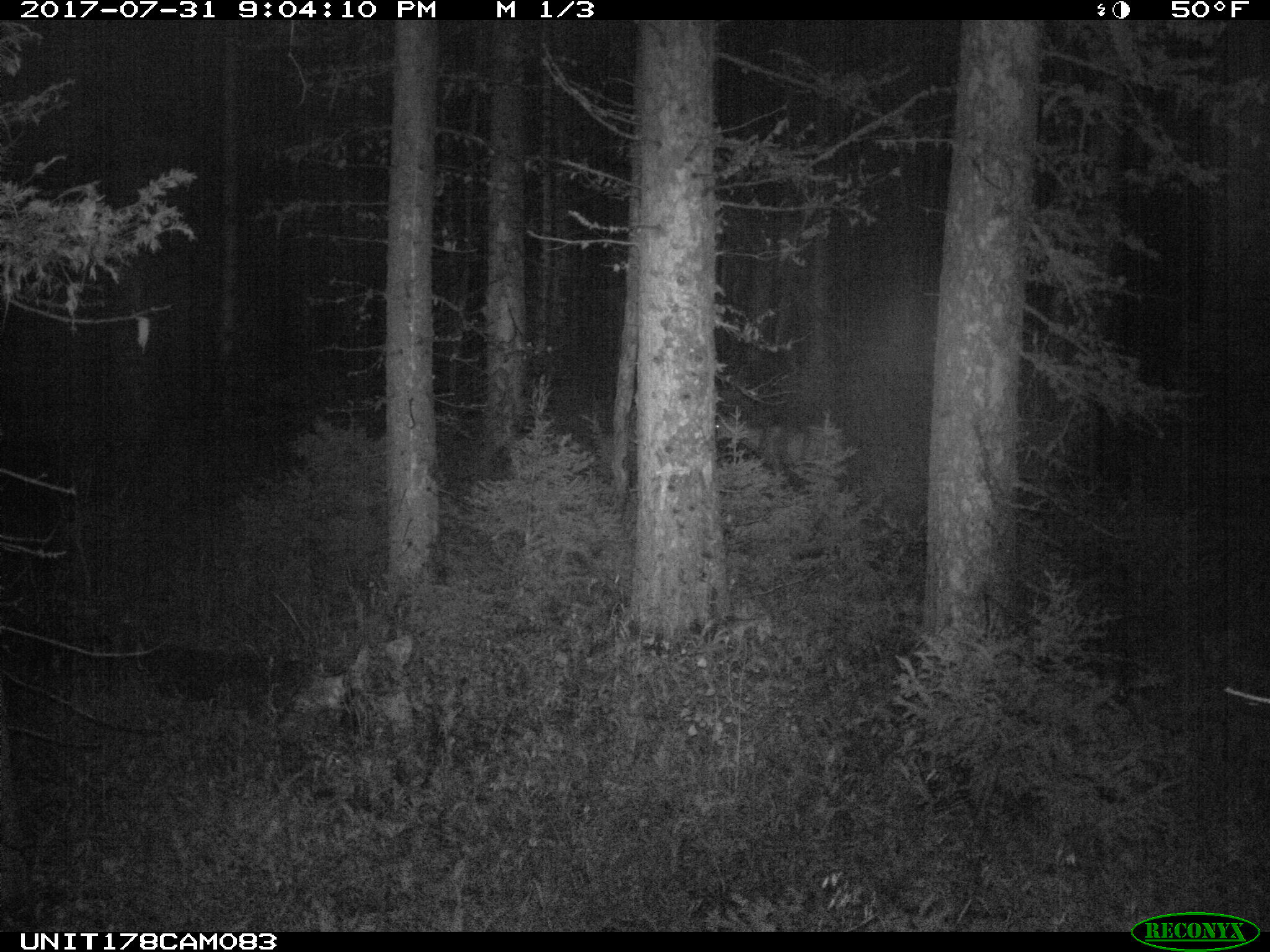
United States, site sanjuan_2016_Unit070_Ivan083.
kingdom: Animalia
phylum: Chordata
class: Mammalia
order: Artiodactyla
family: Cervidae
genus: Odocoileus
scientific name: Odocoileus hemionus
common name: mule deer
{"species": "Odocoileus hemionus (mule deer)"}